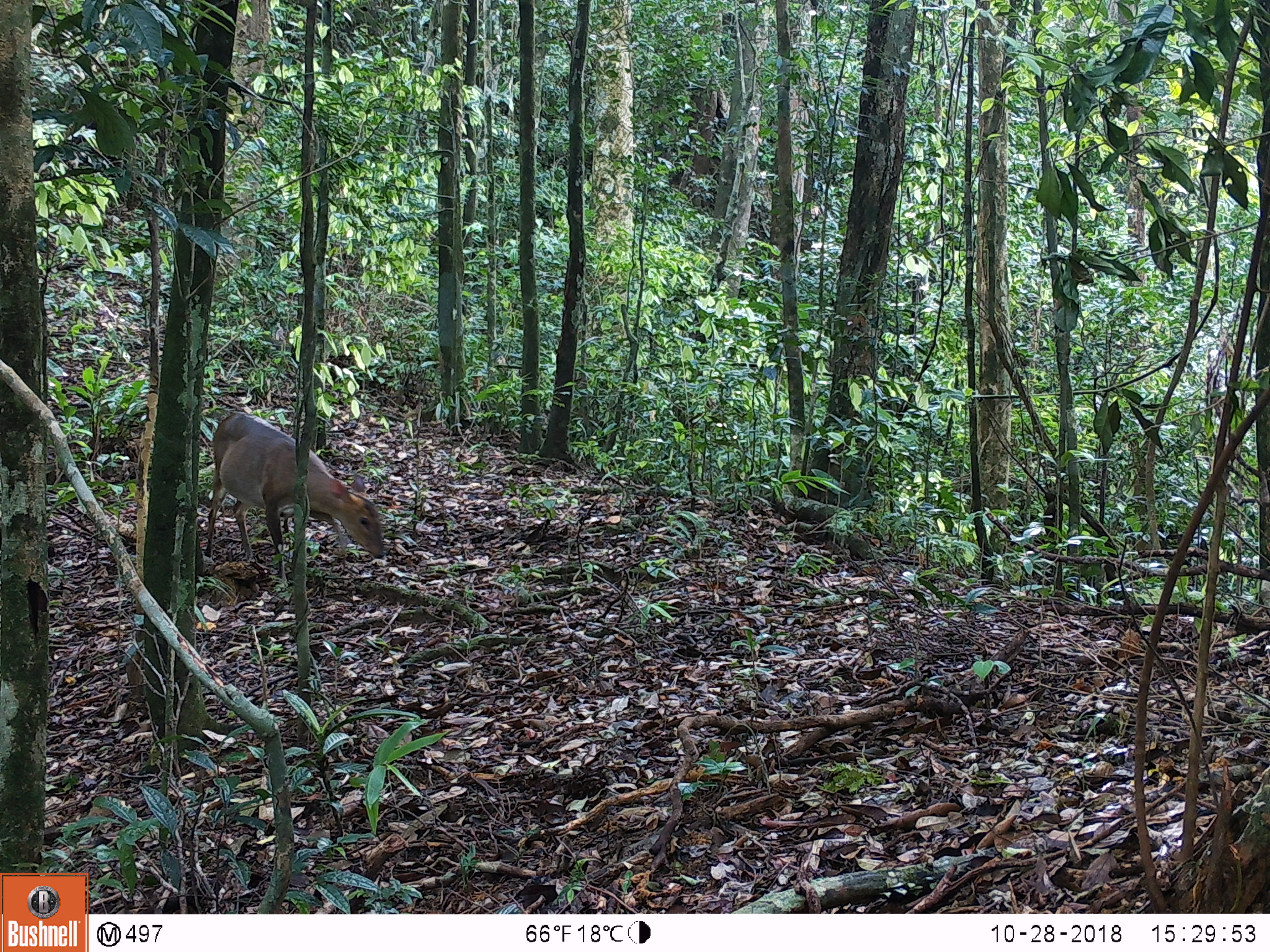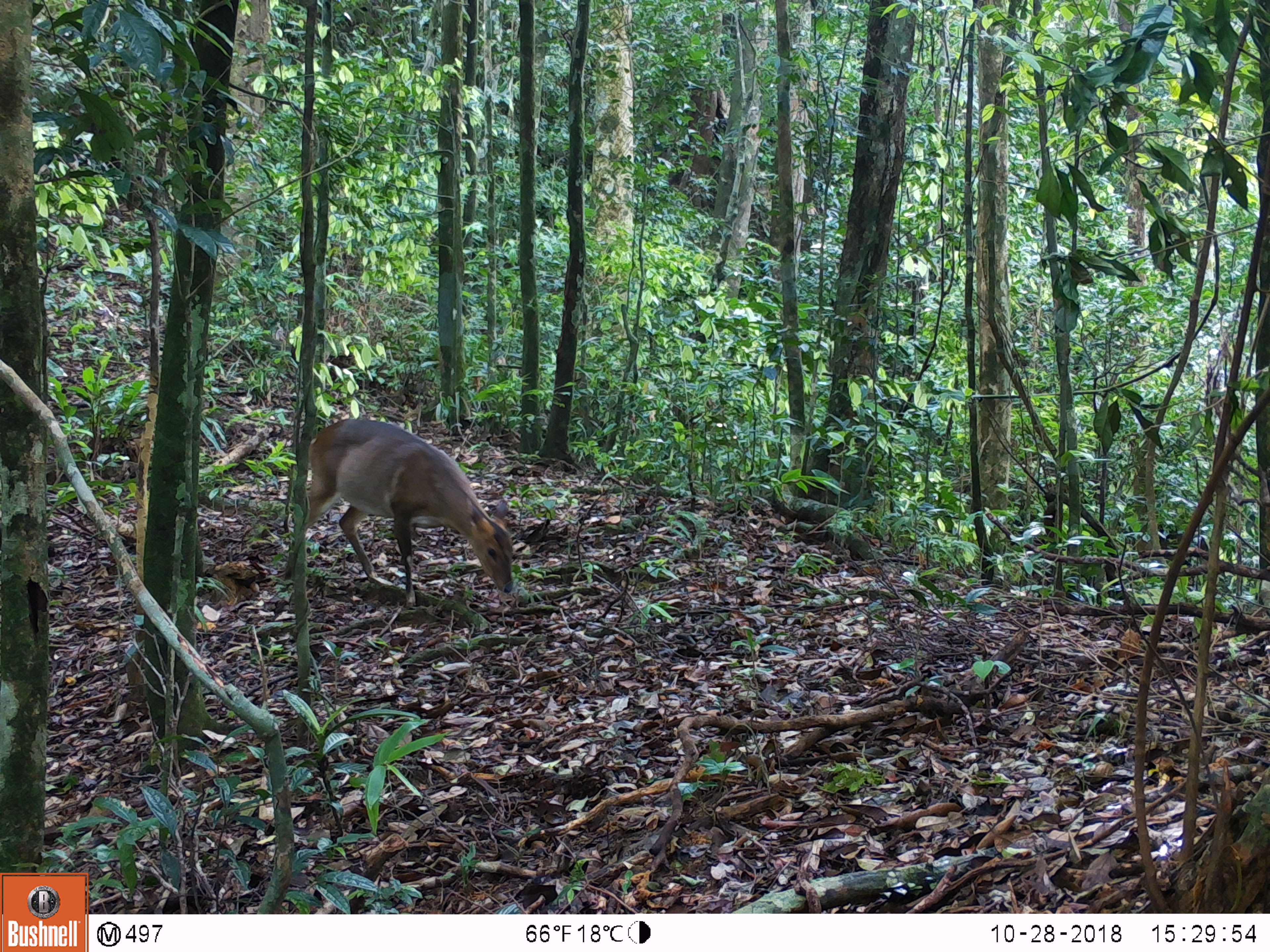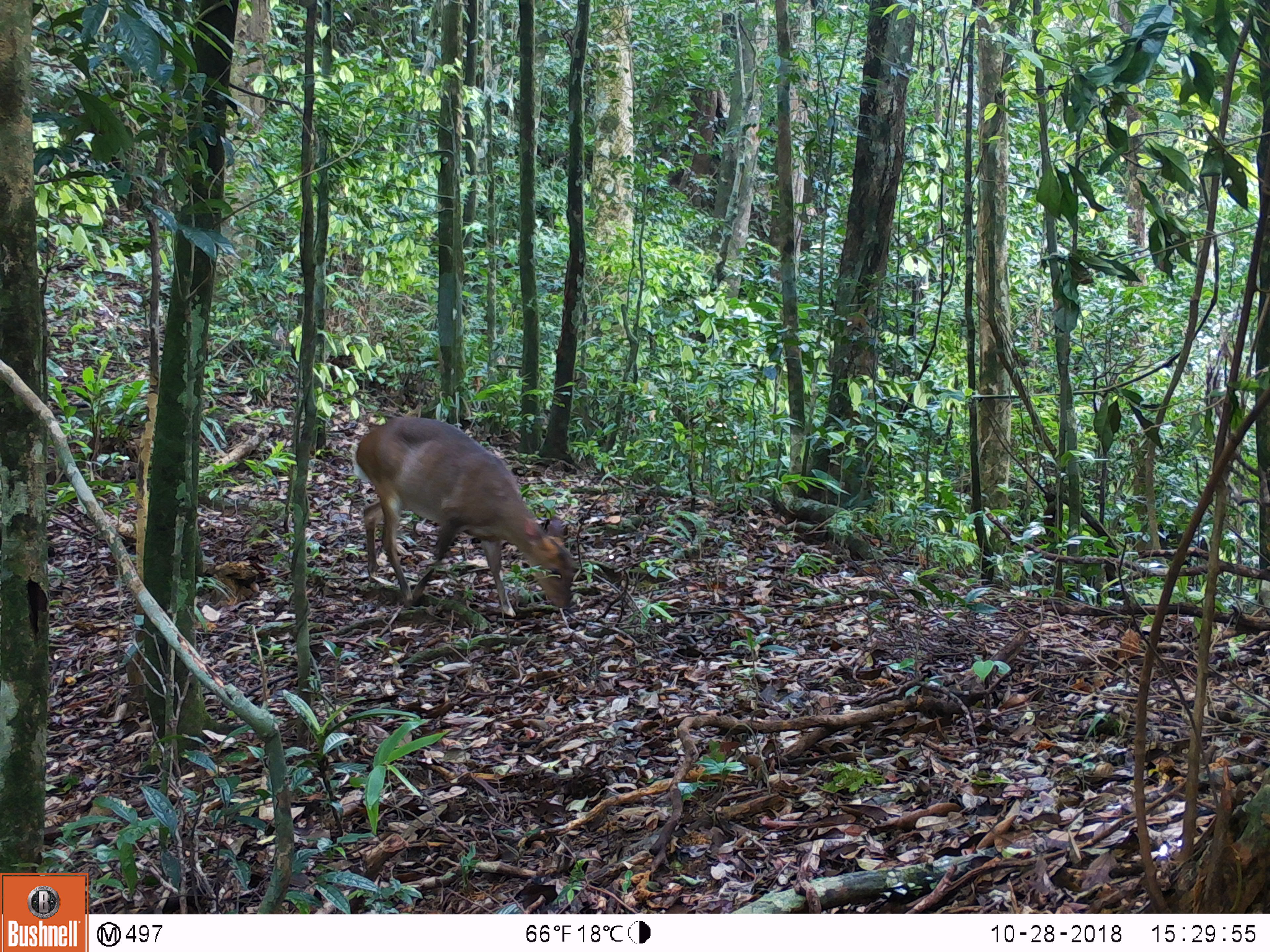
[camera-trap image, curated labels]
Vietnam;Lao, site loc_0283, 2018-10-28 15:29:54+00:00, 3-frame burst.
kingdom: Animalia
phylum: Chordata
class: Mammalia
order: Artiodactyla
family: Cervidae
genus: Muntiacus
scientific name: Muntiacus vuquangensis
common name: large-antlered muntjac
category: large antlered muntjac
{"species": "large antlered muntjac (large-antlered muntjac) (Muntiacus vuquangensis)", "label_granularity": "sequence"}